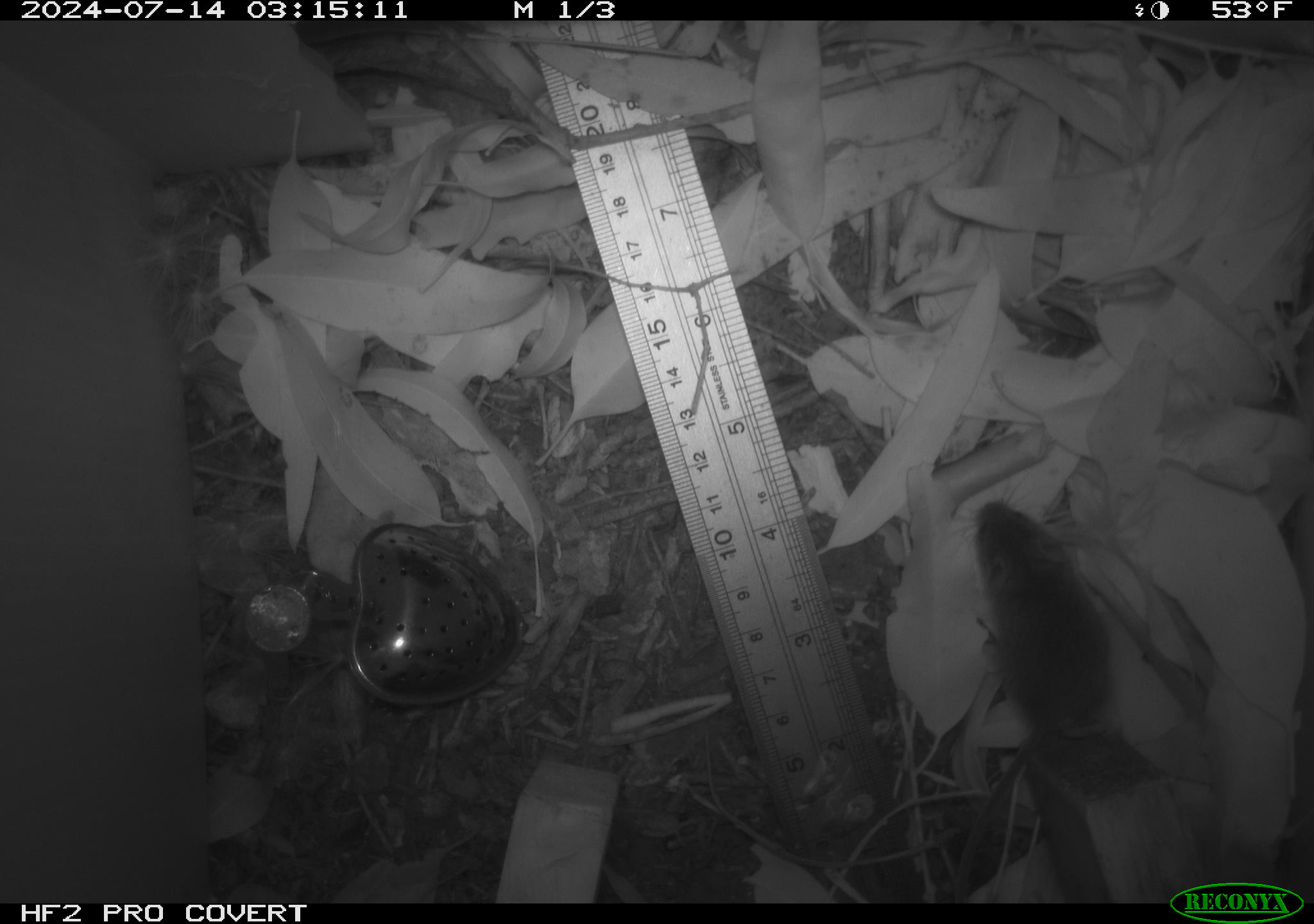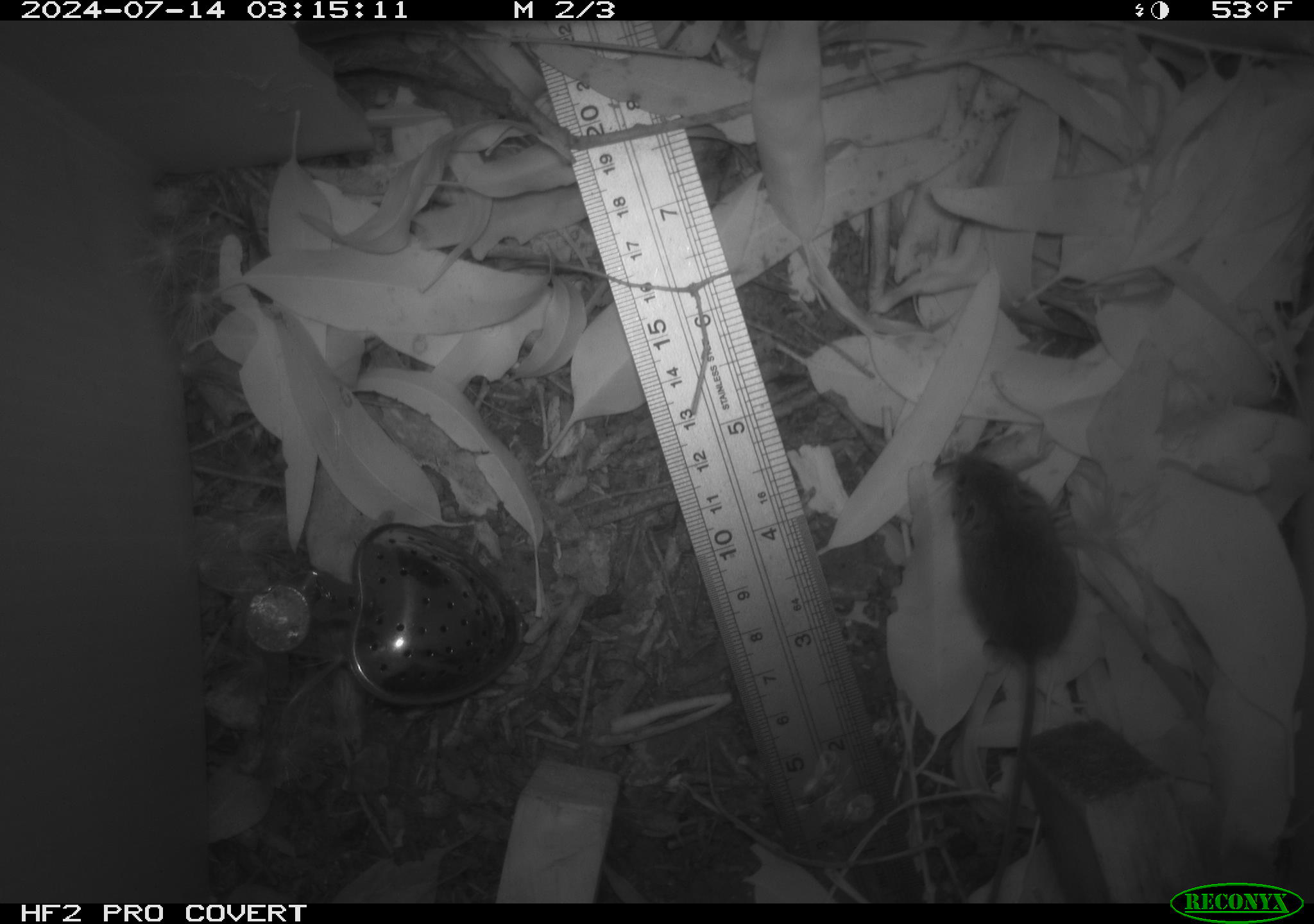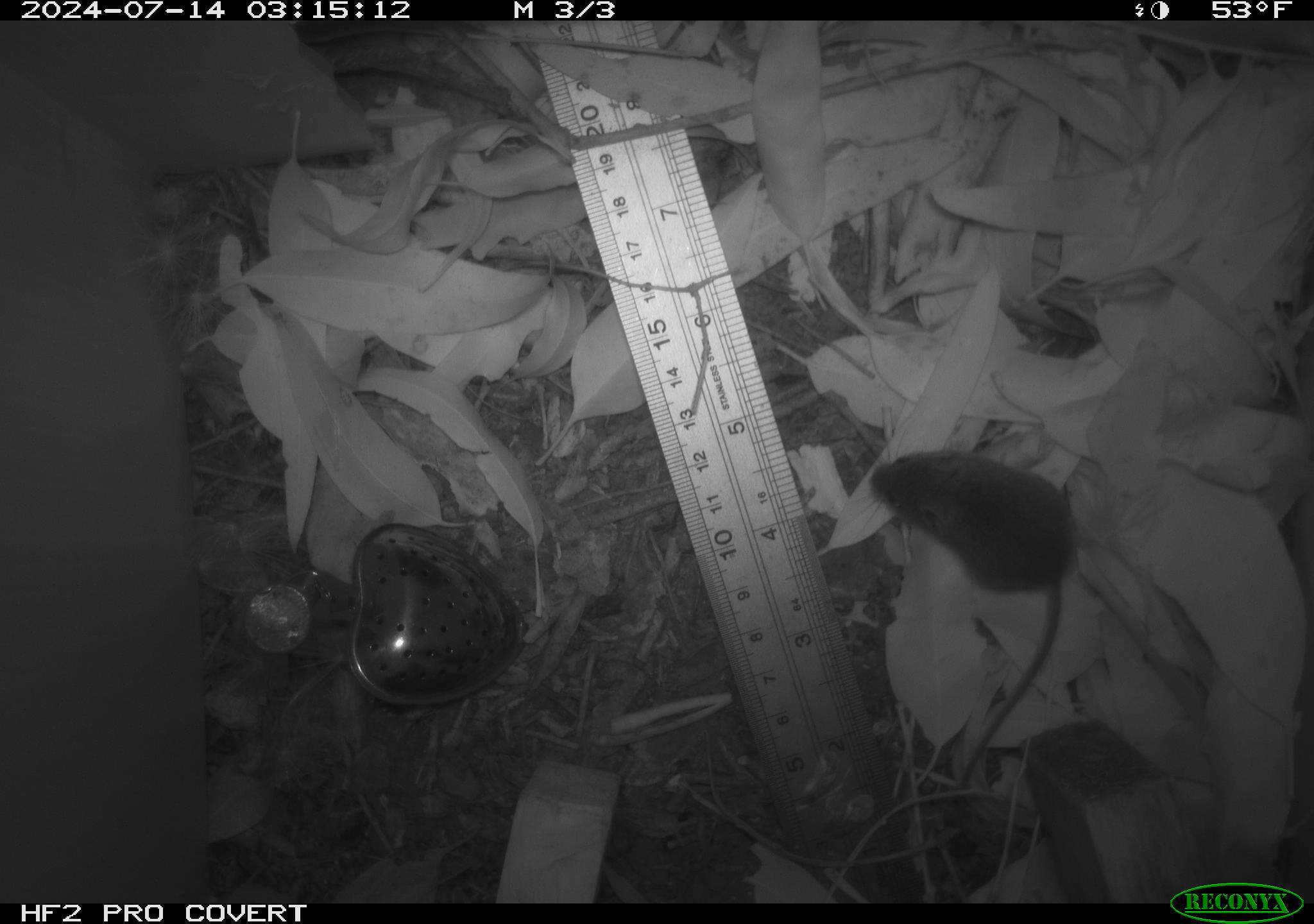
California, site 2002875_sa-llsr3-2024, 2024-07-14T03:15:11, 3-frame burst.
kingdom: Animalia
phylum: Chordata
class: Mammalia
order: Rodentia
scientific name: Rodentia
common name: mouse species